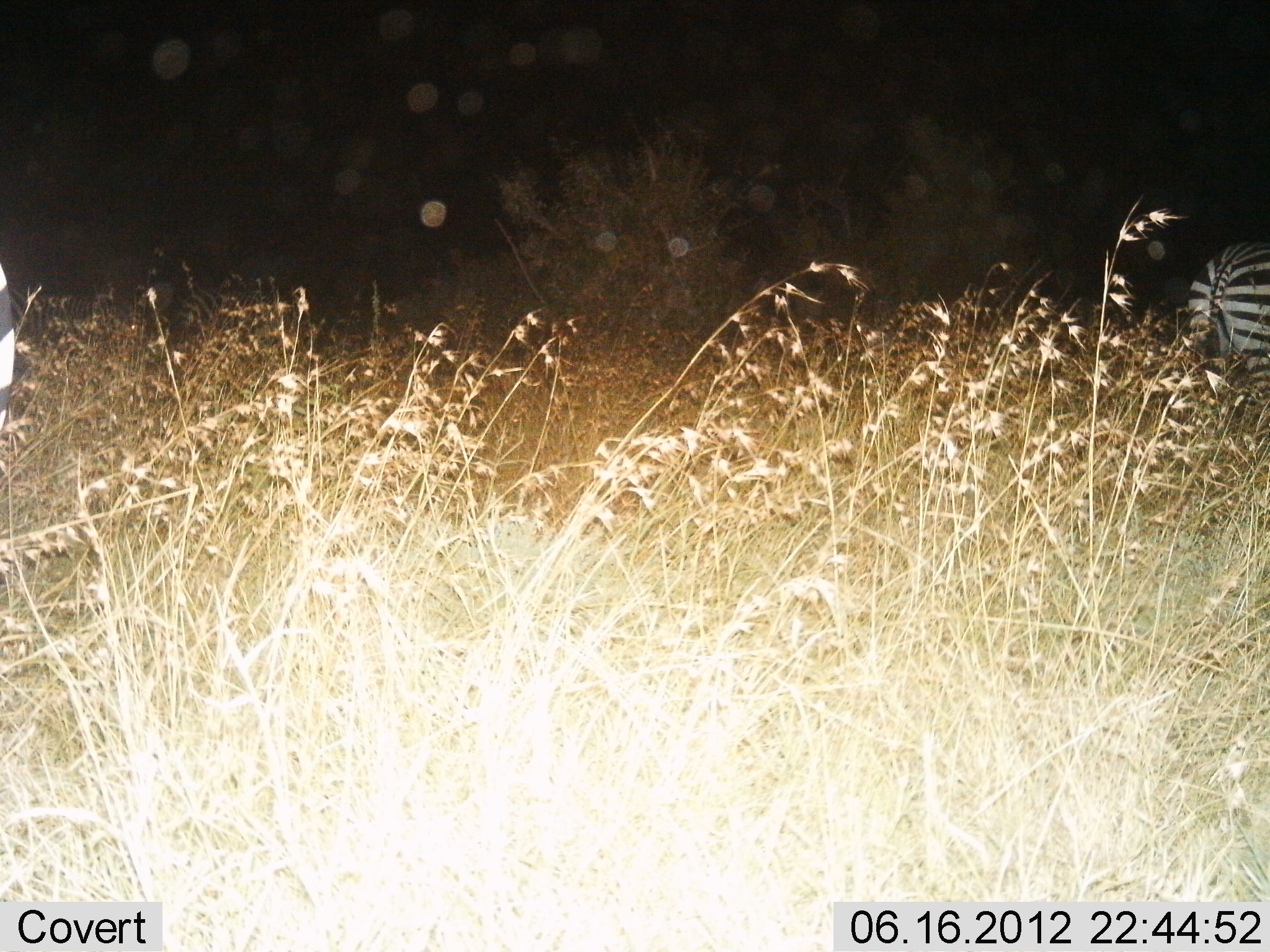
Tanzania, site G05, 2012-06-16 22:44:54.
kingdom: Animalia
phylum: Chordata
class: Mammalia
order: Perissodactyla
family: Equidae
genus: Equus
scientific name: Equus quagga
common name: plains zebra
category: zebra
Zebra (plains zebra) (Equus quagga), count 2. Behavior (volunteer vote fractions): standing 70%, resting 0%, moving 30%, interacting 0%. Young present (vote fraction): 0%. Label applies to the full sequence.